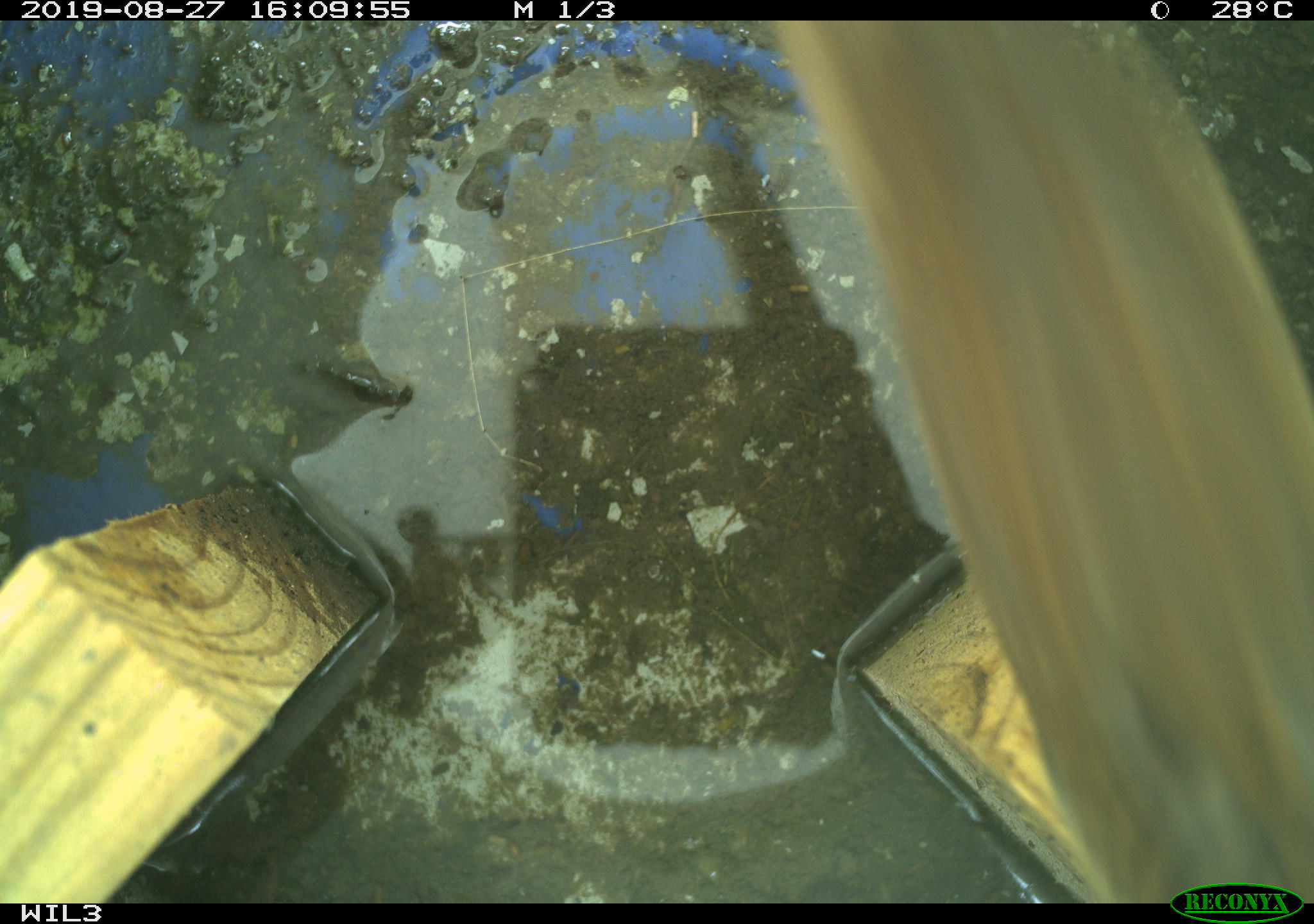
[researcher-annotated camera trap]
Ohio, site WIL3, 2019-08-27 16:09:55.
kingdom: Animalia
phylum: Chordata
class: Aves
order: Passeriformes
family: Troglodytidae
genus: Troglodytes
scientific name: Troglodytes aedon aedon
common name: northern house wren